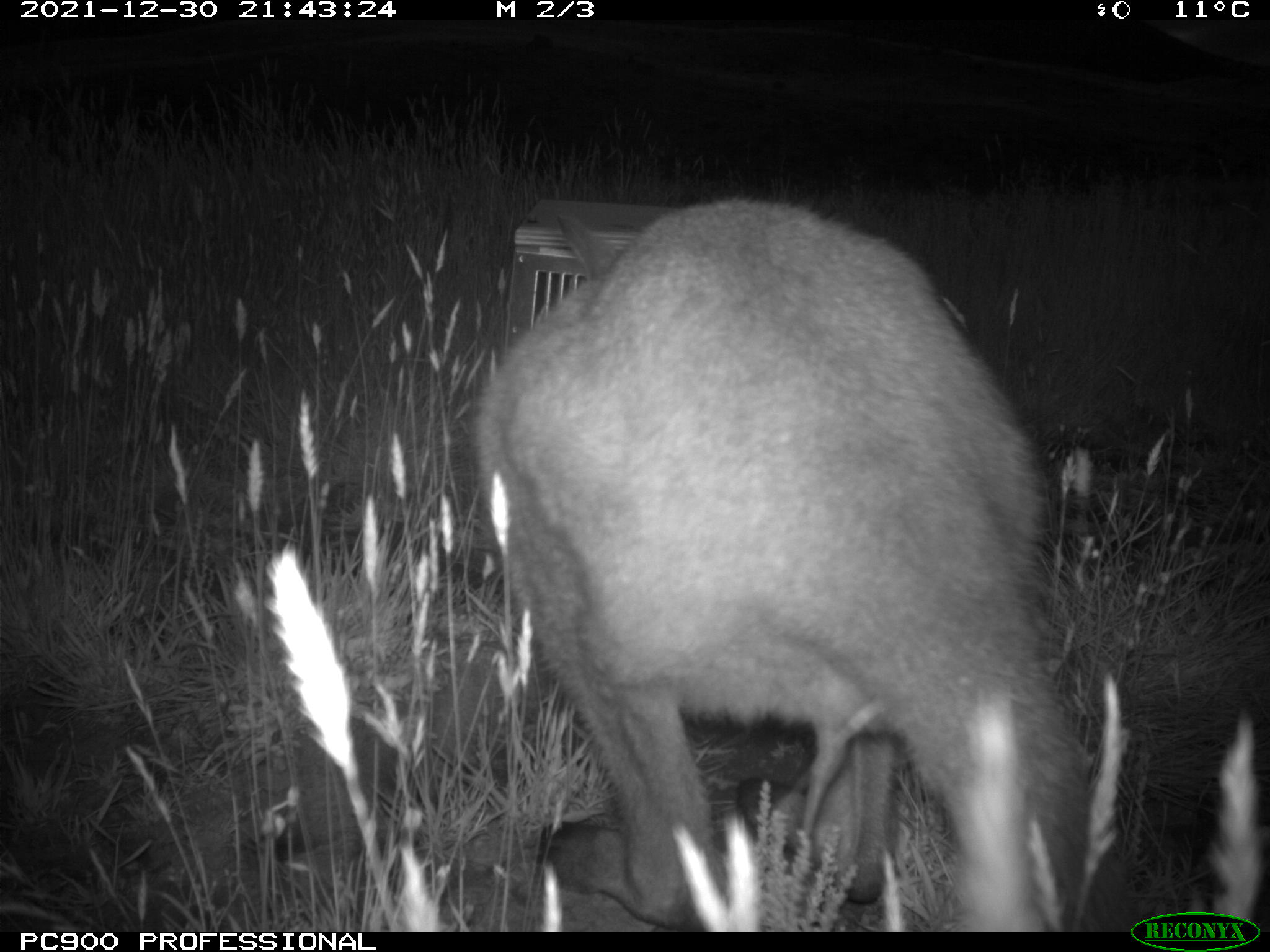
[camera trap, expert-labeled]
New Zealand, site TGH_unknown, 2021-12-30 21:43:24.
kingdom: Animalia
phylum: Chordata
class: Mammalia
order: Diprotodontia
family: Macropodidae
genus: Notamacropus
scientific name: Notamacropus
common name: wallaby